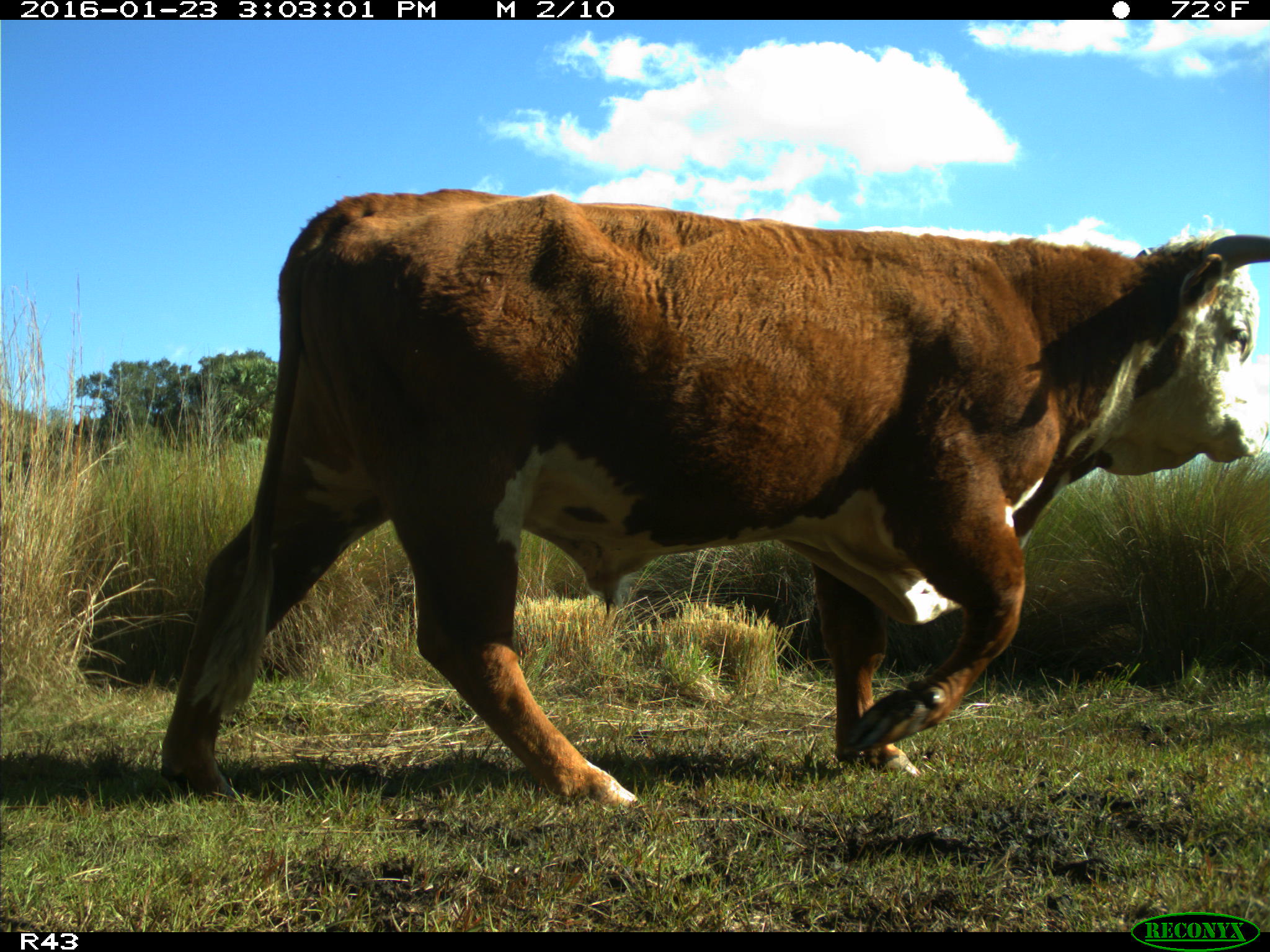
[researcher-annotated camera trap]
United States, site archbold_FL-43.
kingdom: Animalia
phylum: Chordata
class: Mammalia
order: Artiodactyla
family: Bovidae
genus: Bos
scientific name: Bos taurus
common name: domestic cow